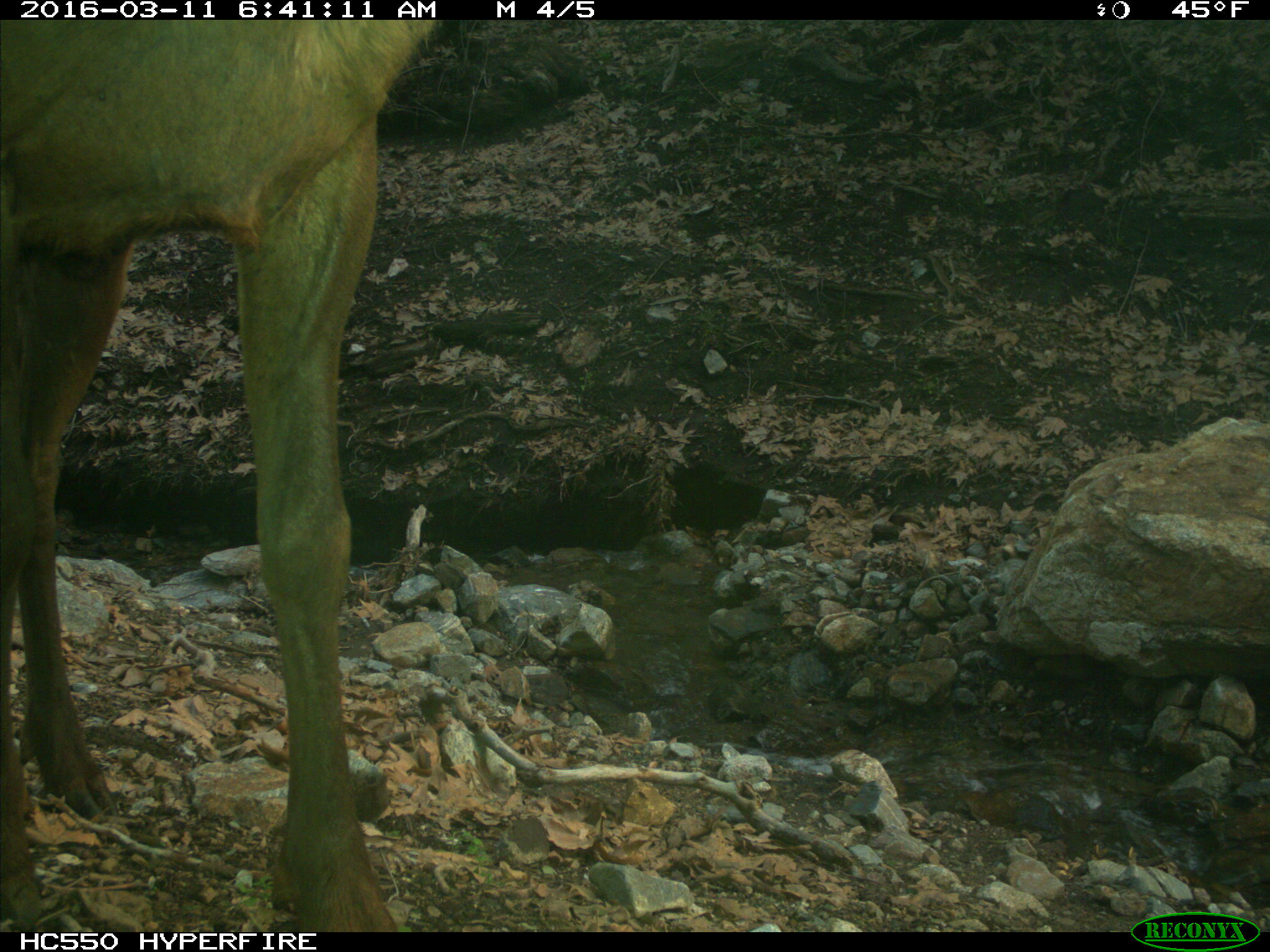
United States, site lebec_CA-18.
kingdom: Animalia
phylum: Chordata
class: Mammalia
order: Artiodactyla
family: Cervidae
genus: Cervus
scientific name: Cervus canadensis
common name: elk